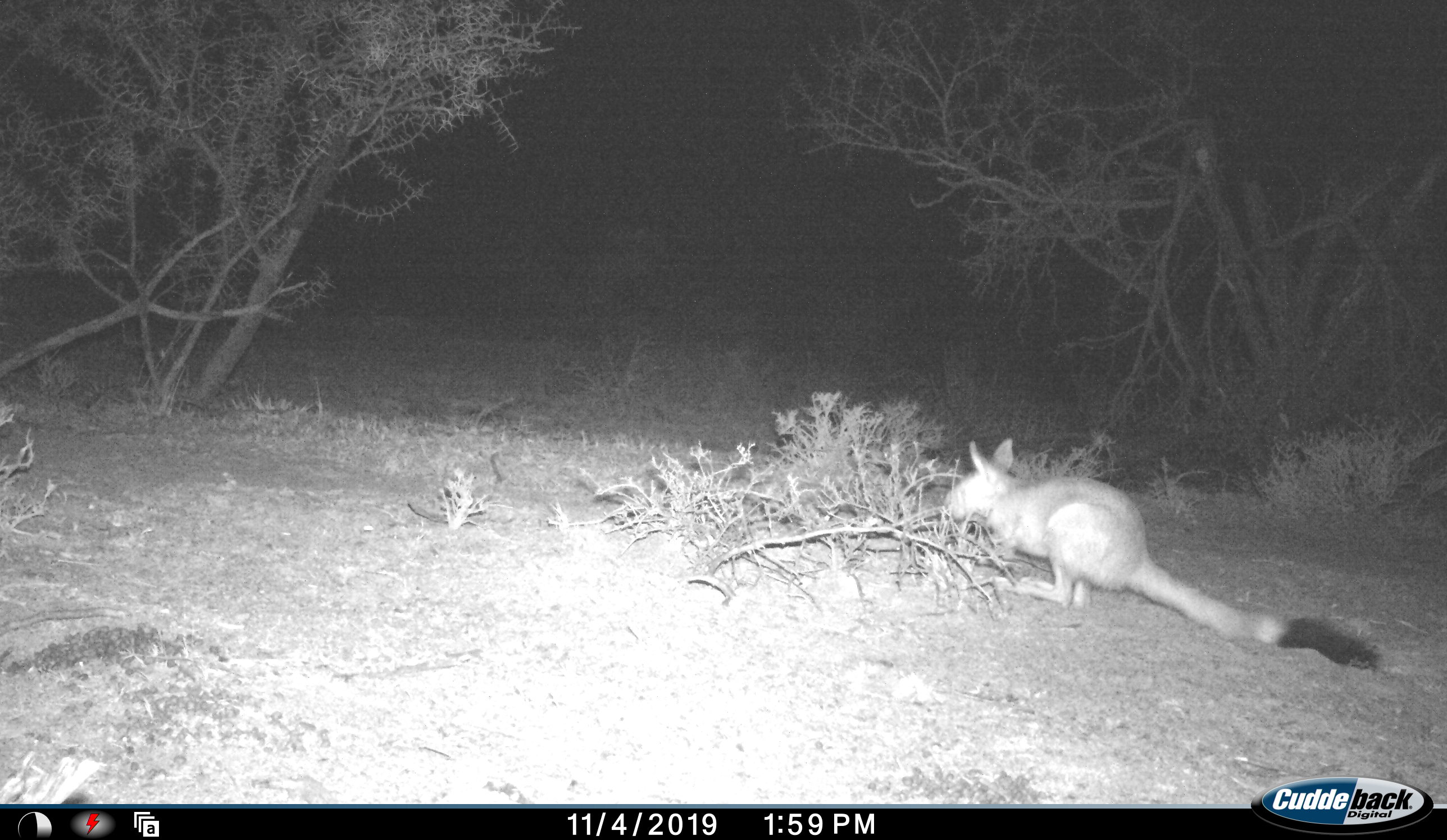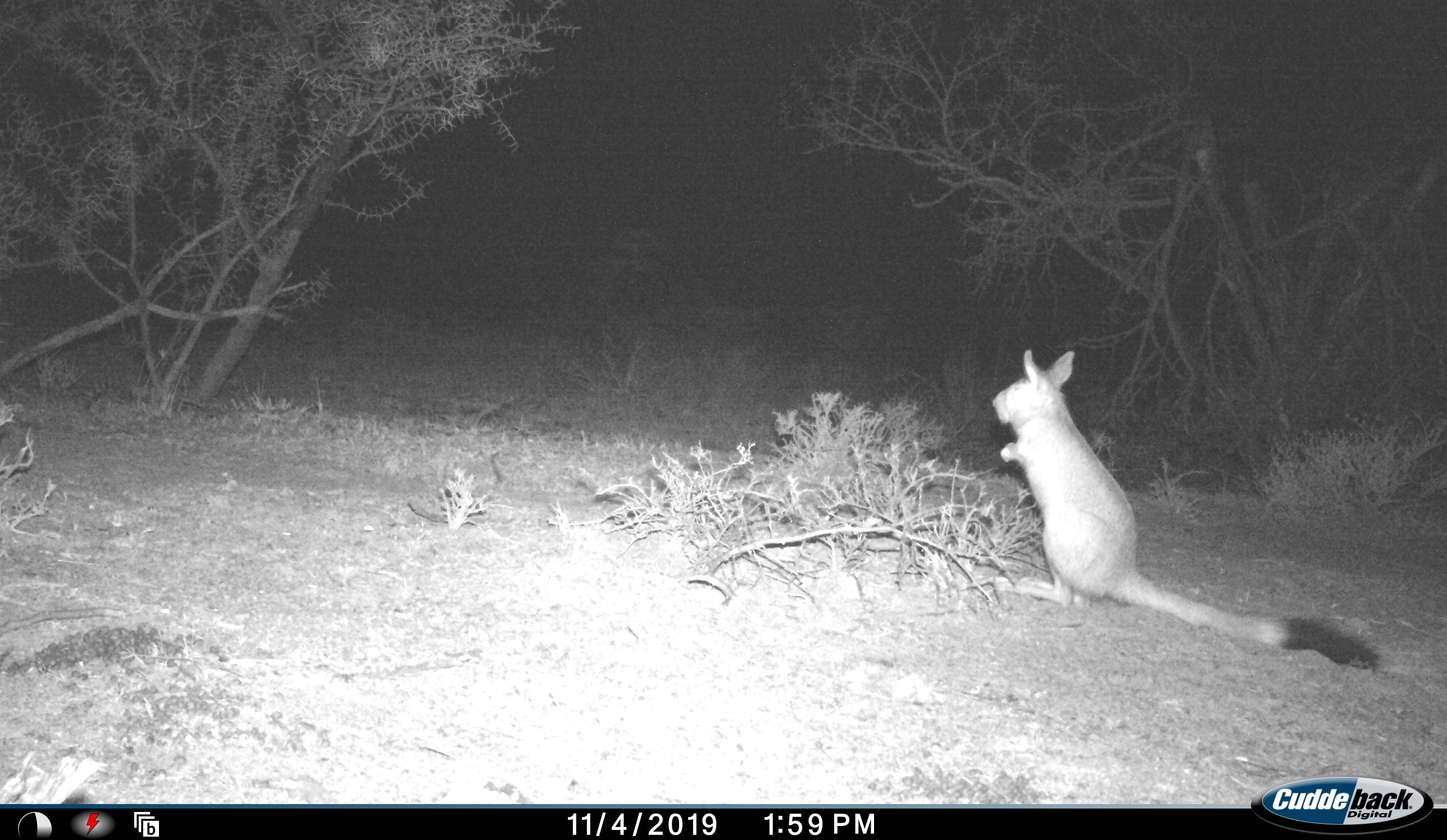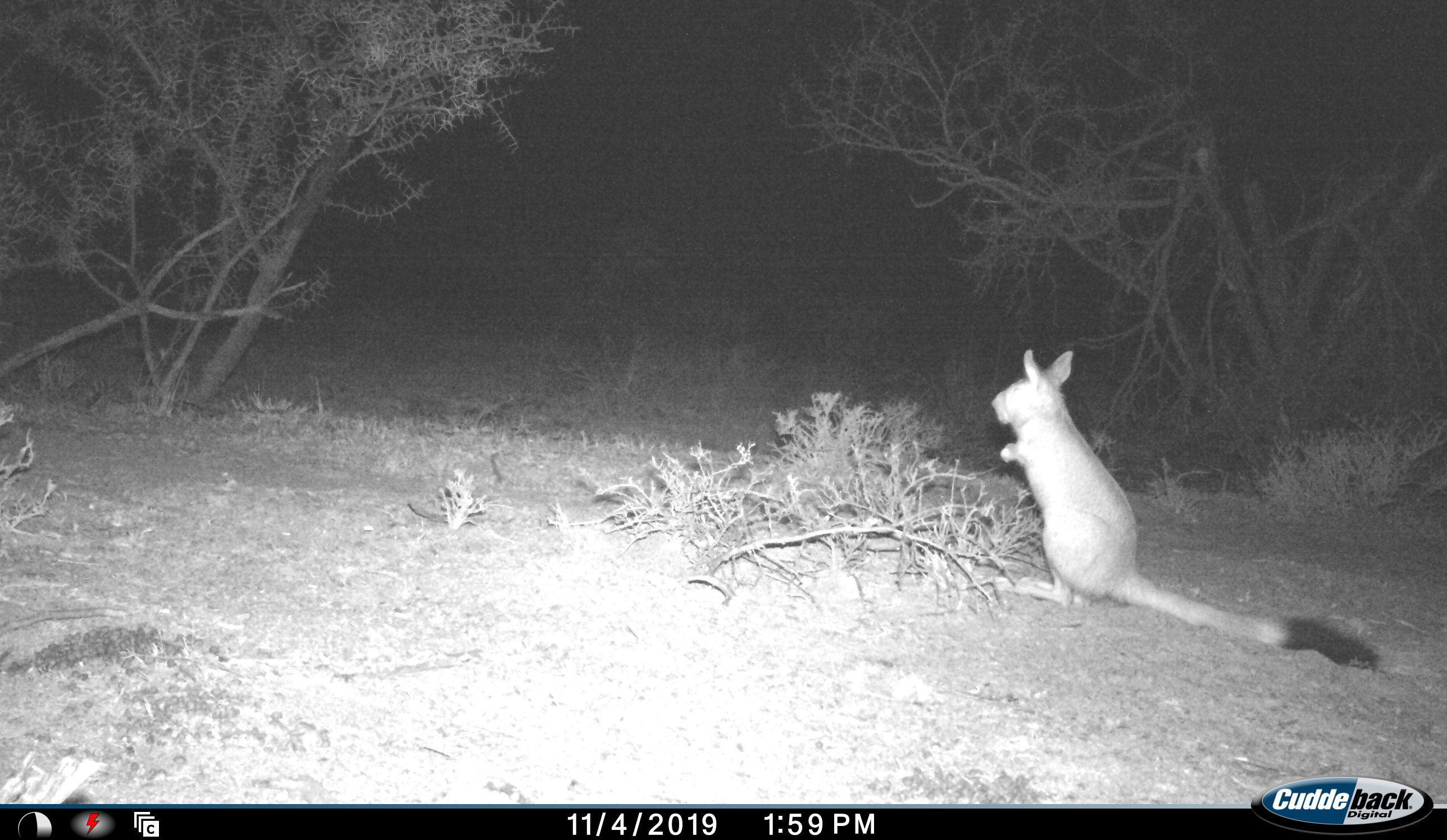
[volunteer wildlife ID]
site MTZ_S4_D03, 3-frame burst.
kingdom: Animalia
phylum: Chordata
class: Mammalia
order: Rodentia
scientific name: Rodentia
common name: rodent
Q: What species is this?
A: Rodent (Rodentia).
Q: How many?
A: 1.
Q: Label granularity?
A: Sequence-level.